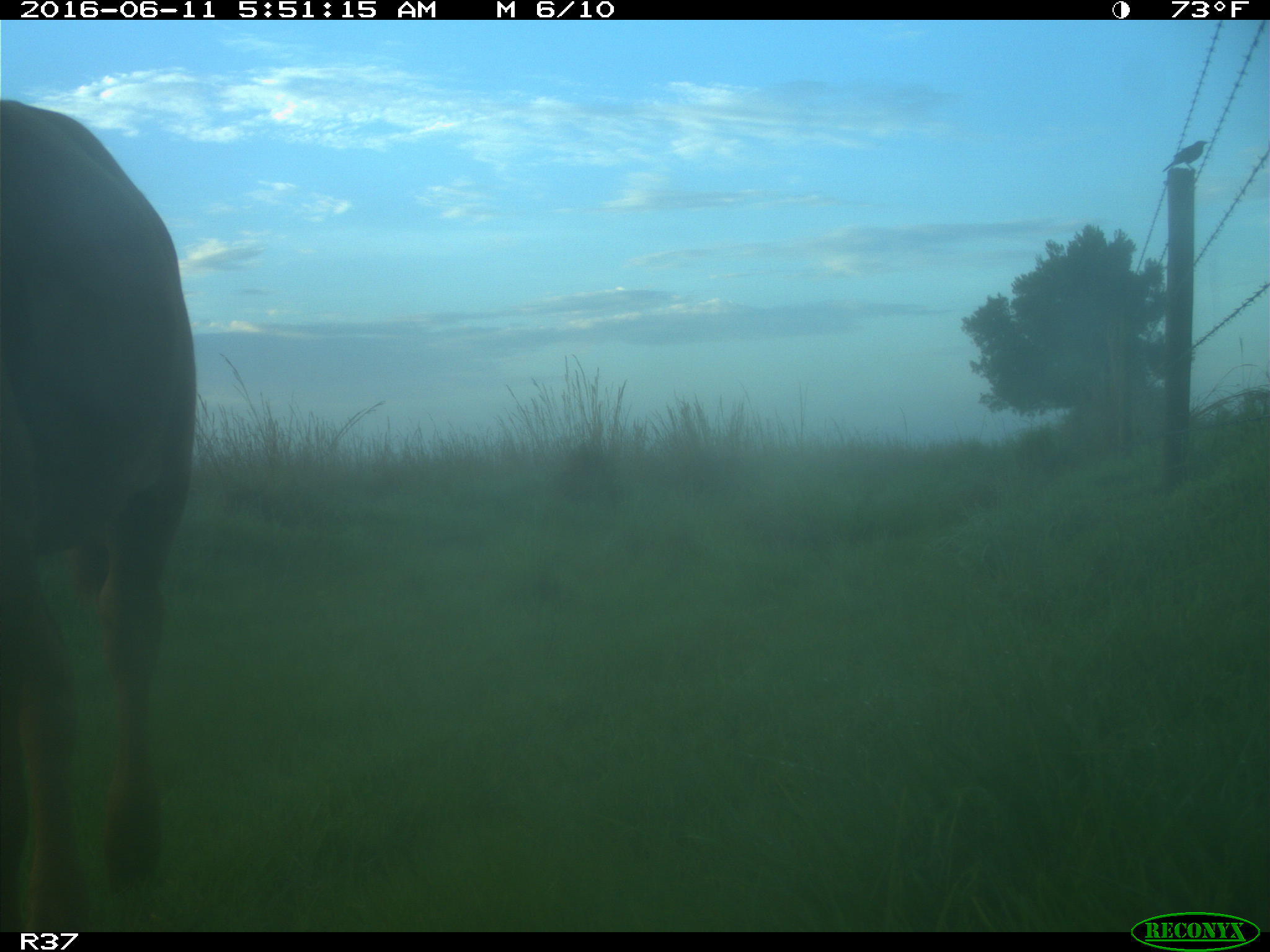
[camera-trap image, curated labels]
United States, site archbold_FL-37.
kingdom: Animalia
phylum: Chordata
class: Mammalia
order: Artiodactyla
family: Bovidae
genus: Bos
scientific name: Bos taurus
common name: domestic cow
Bos taurus (domestic cow).